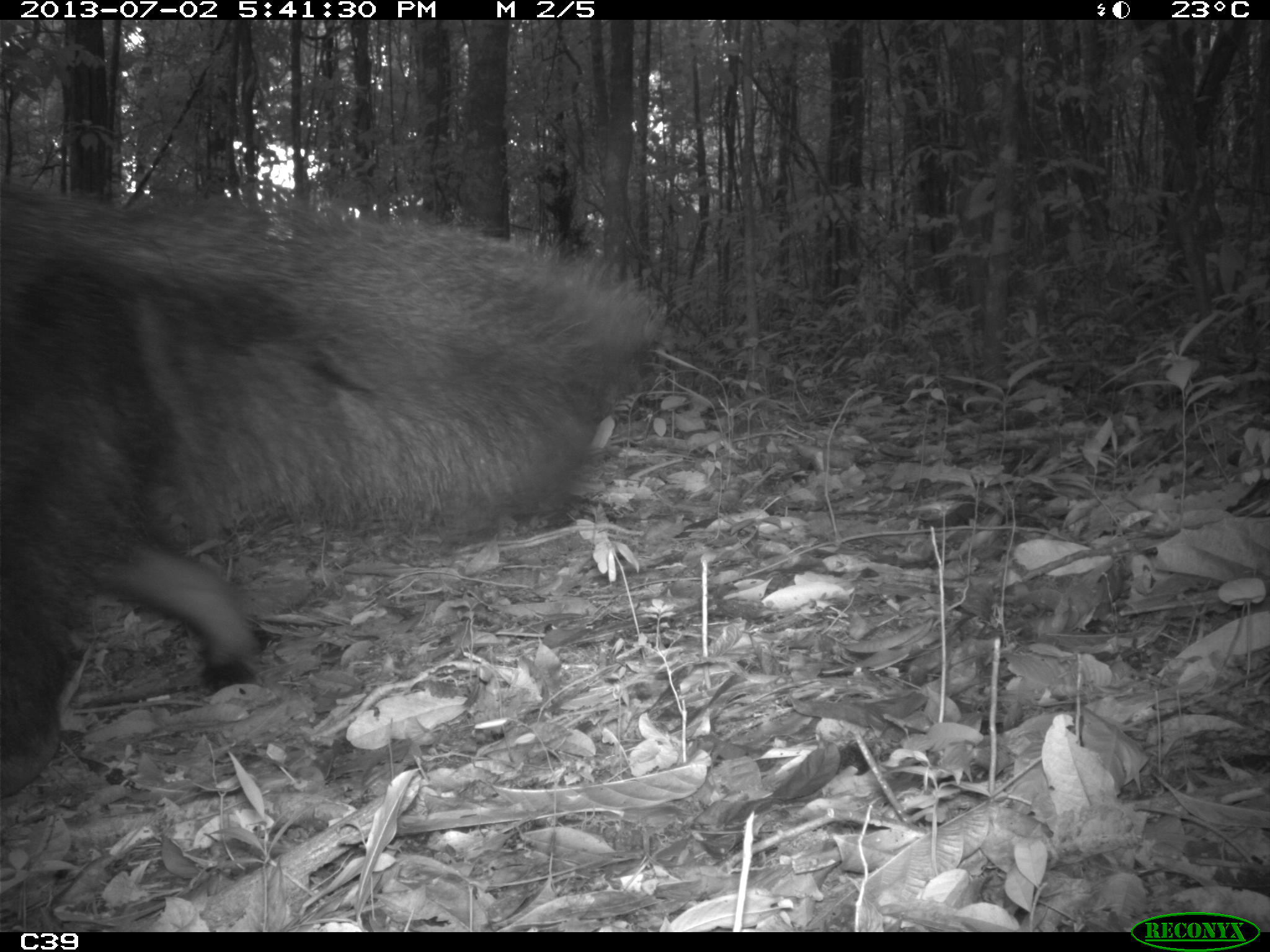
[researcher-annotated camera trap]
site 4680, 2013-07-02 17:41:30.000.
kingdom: Animalia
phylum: Chordata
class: Mammalia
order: Pilosa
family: Myrmecophagidae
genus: Myrmecophaga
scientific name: Myrmecophaga tridactyla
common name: giant anteater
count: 1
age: adult